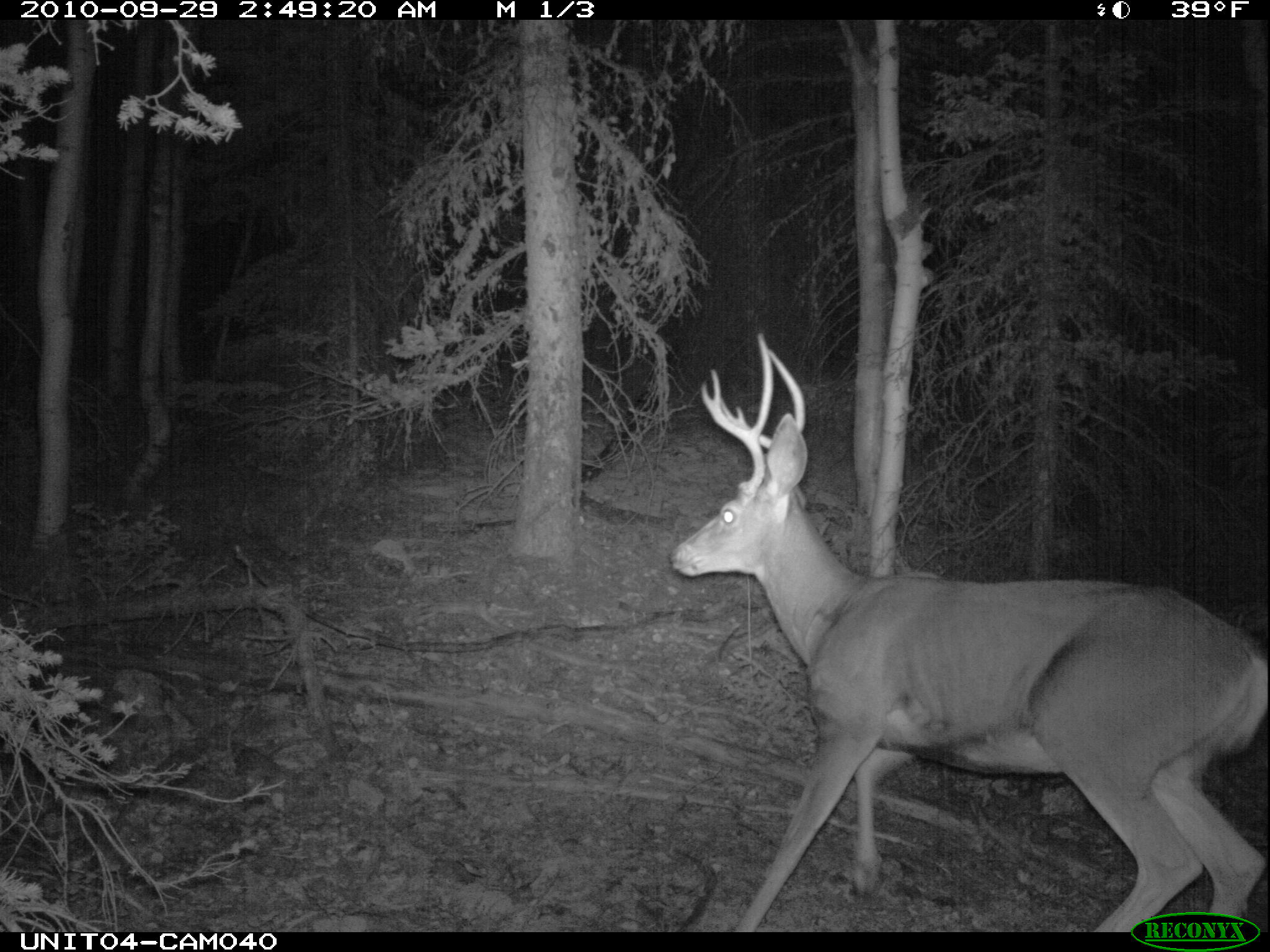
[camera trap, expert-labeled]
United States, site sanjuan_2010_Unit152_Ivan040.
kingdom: Animalia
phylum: Chordata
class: Mammalia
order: Artiodactyla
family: Cervidae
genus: Odocoileus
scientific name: Odocoileus hemionus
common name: mule deer